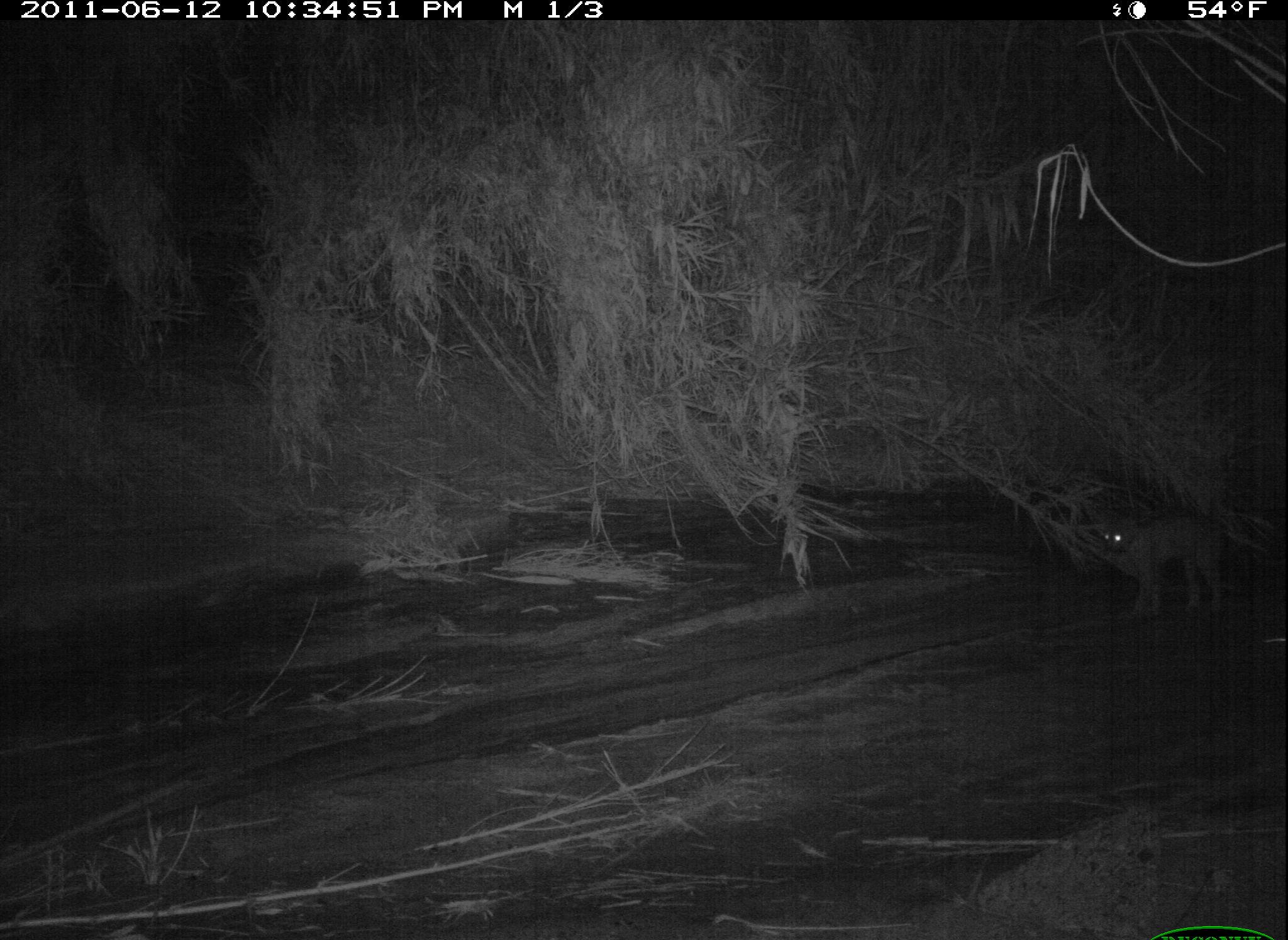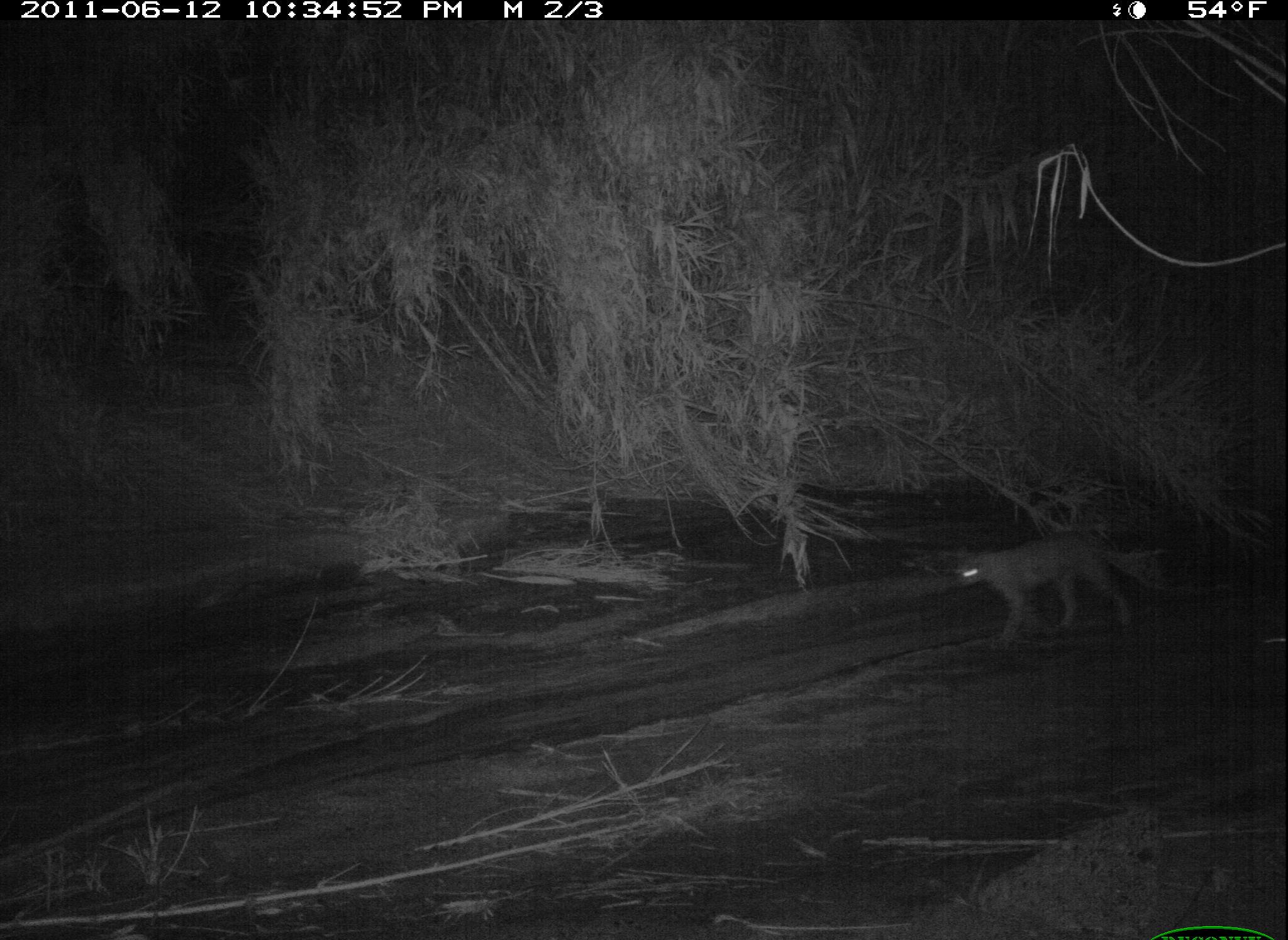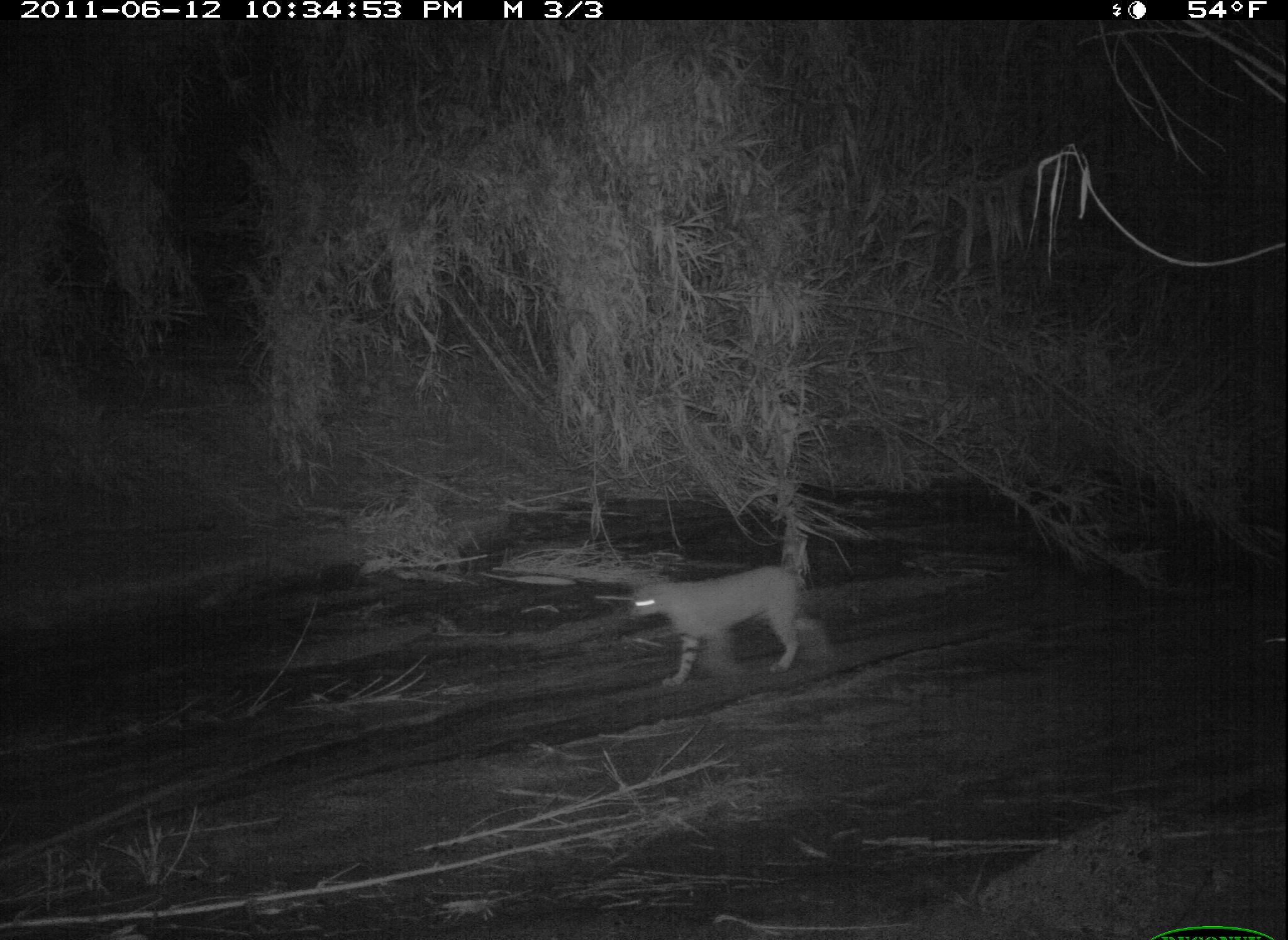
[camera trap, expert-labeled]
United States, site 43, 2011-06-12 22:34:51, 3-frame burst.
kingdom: Animalia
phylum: Chordata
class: Mammalia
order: Carnivora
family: Felidae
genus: Lynx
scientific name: Lynx rufus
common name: bobcat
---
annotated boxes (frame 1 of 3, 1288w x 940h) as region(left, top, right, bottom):
bobcat: region(1080, 499, 1261, 628)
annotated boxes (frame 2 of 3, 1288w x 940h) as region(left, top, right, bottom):
bobcat: region(921, 506, 1169, 668)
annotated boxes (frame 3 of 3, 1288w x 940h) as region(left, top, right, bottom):
bobcat: region(618, 556, 824, 696)